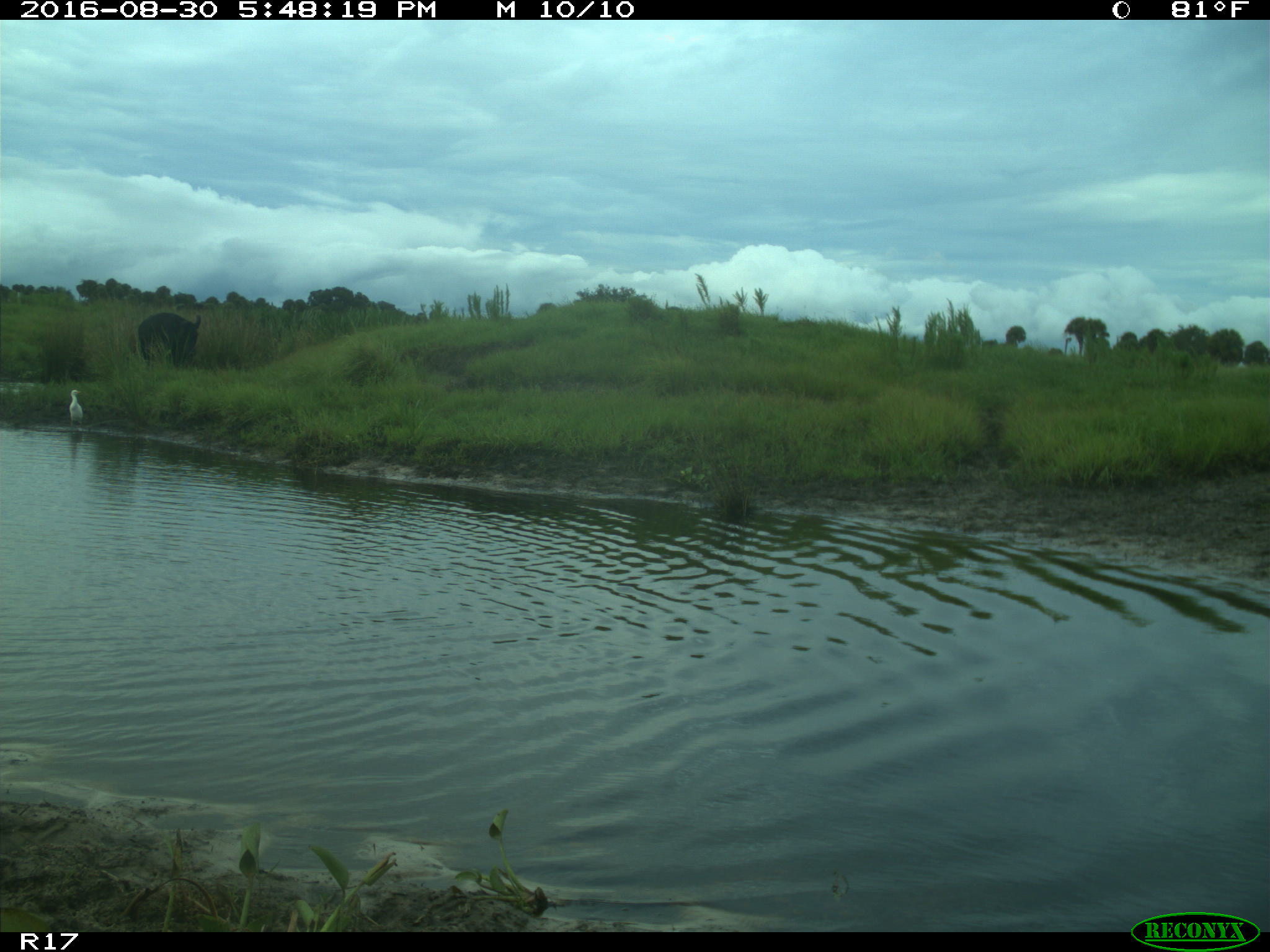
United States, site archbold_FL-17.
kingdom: Animalia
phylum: Chordata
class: Mammalia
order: Artiodactyla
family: Bovidae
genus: Bos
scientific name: Bos taurus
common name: domestic cow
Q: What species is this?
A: Bos taurus (domestic cow).